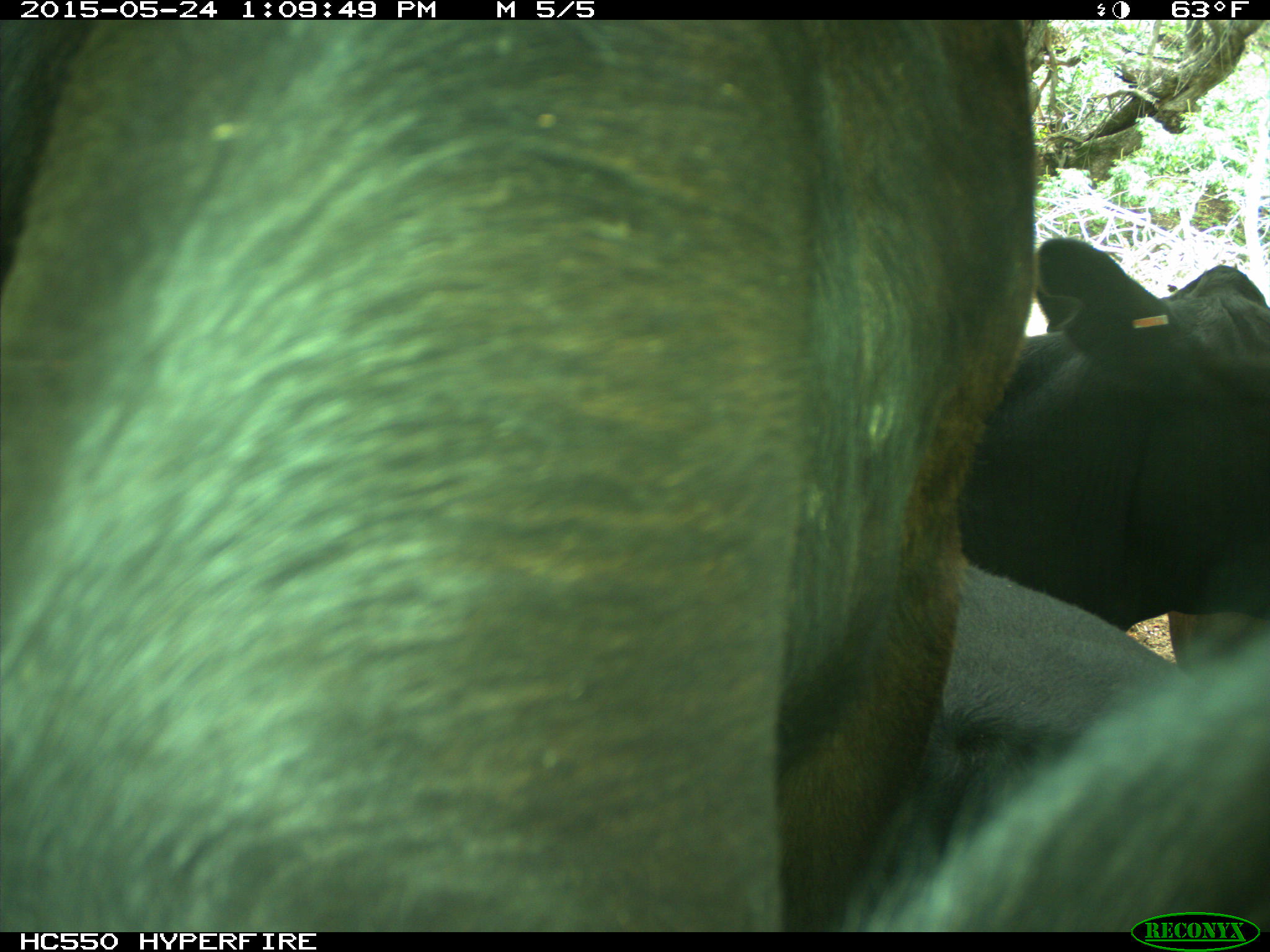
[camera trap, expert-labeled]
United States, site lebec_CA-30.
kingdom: Animalia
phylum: Chordata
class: Mammalia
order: Artiodactyla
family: Bovidae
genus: Bos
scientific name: Bos taurus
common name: domestic cow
Bos taurus (domestic cow).